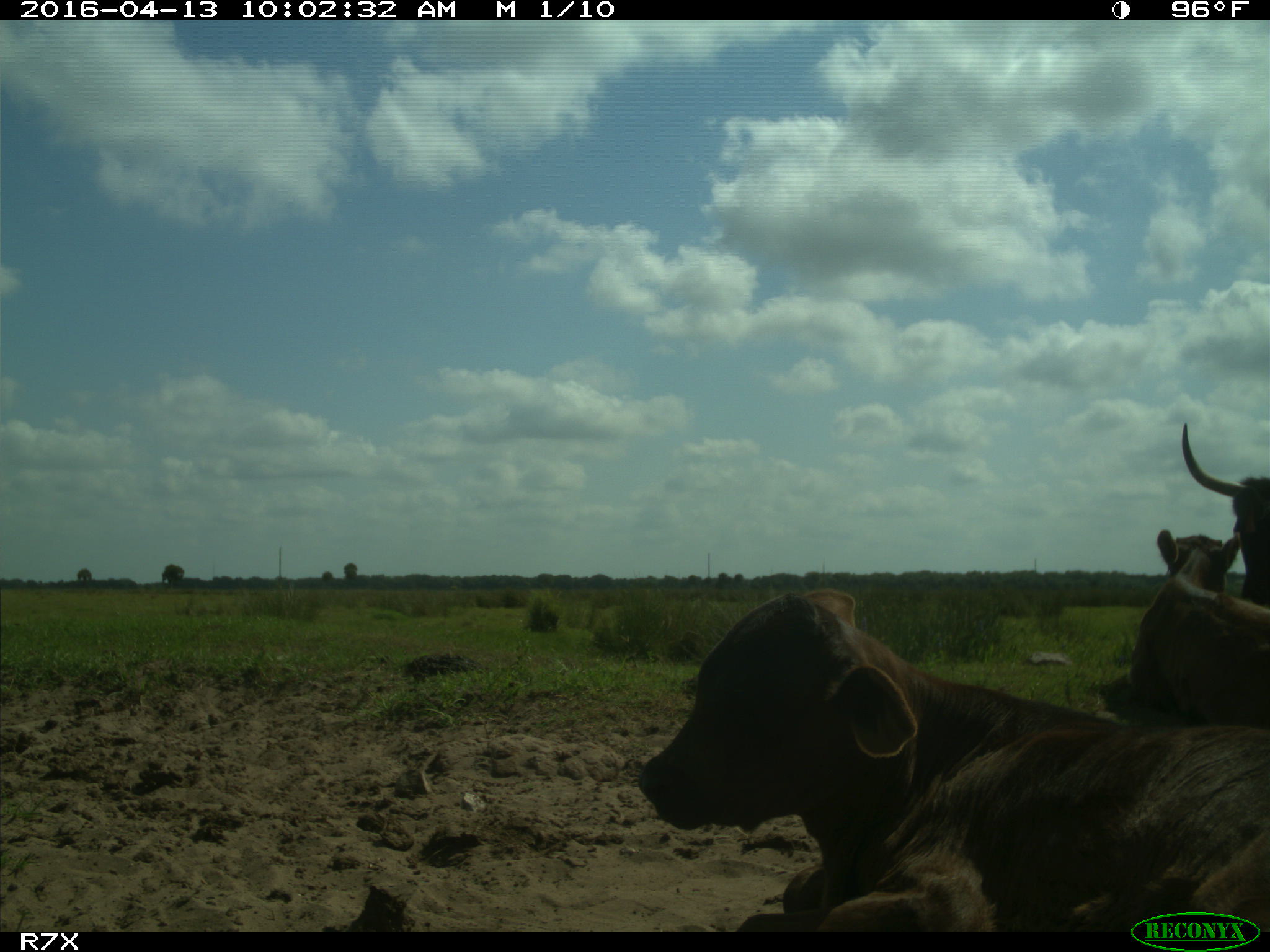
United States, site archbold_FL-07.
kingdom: Animalia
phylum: Chordata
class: Mammalia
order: Artiodactyla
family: Bovidae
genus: Bos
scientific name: Bos taurus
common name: domestic cow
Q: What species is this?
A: Bos taurus (domestic cow).